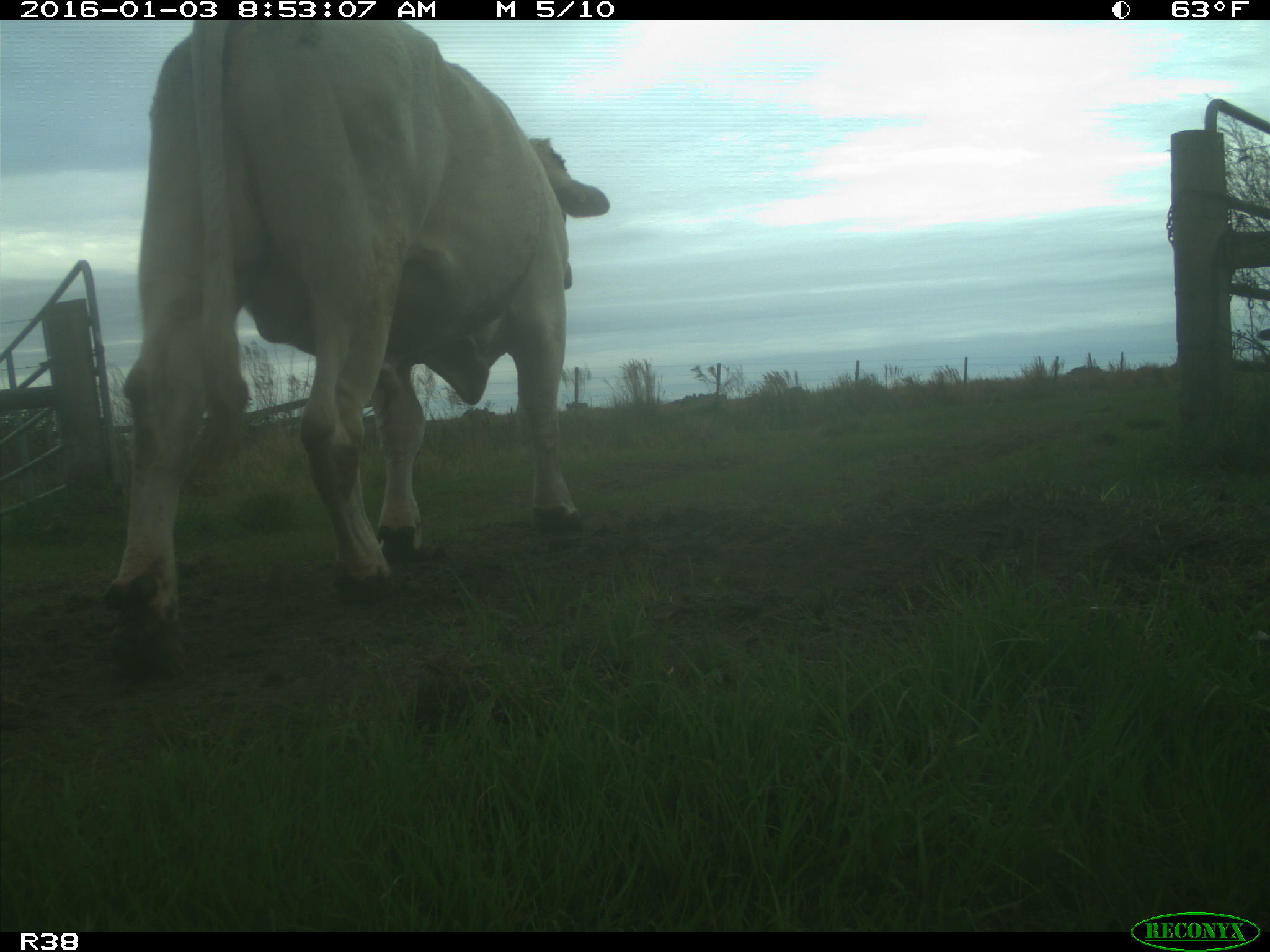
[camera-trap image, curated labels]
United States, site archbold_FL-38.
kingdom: Animalia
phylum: Chordata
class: Mammalia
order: Artiodactyla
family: Bovidae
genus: Bos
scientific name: Bos taurus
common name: domestic cow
Bos taurus (domestic cow).